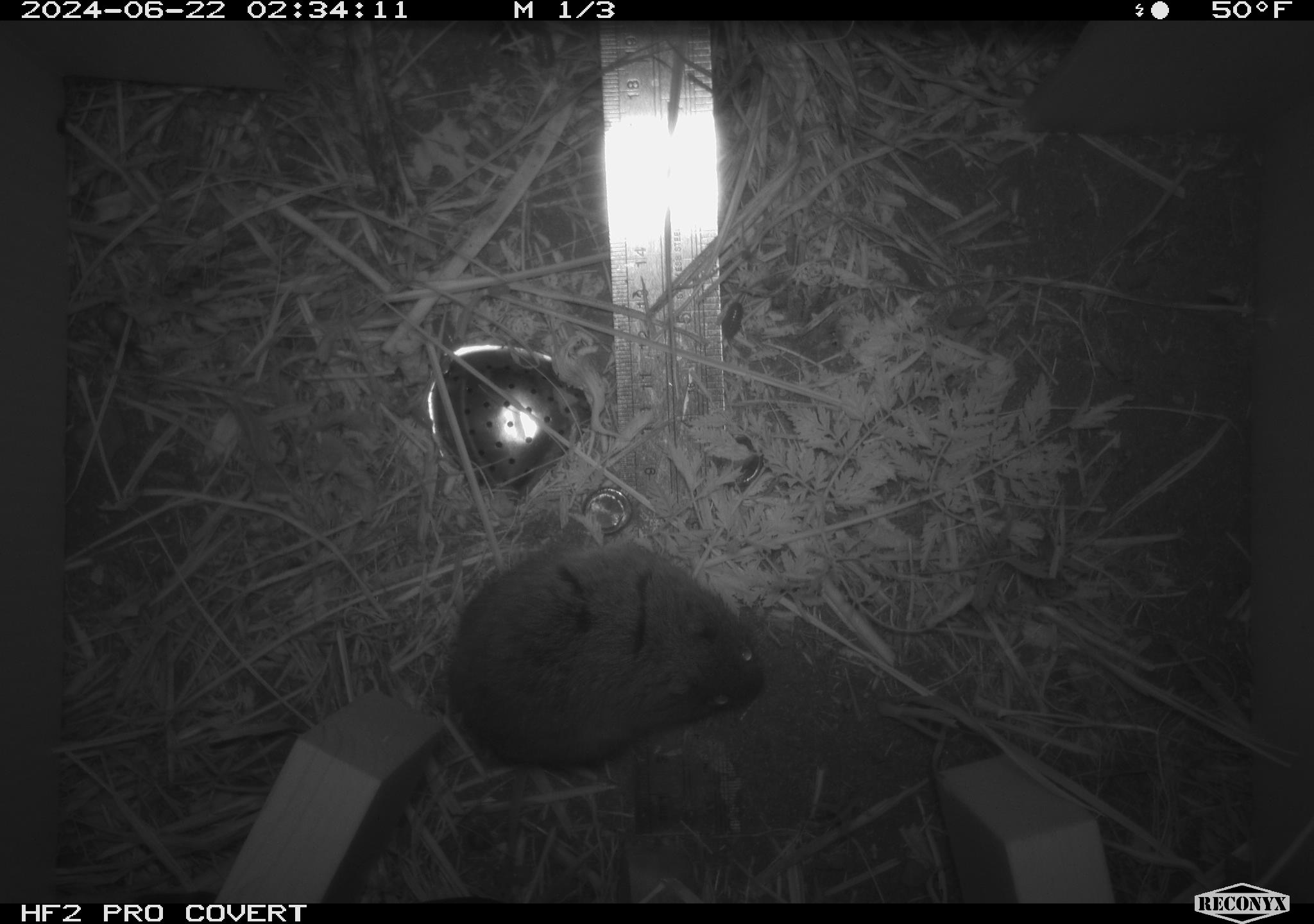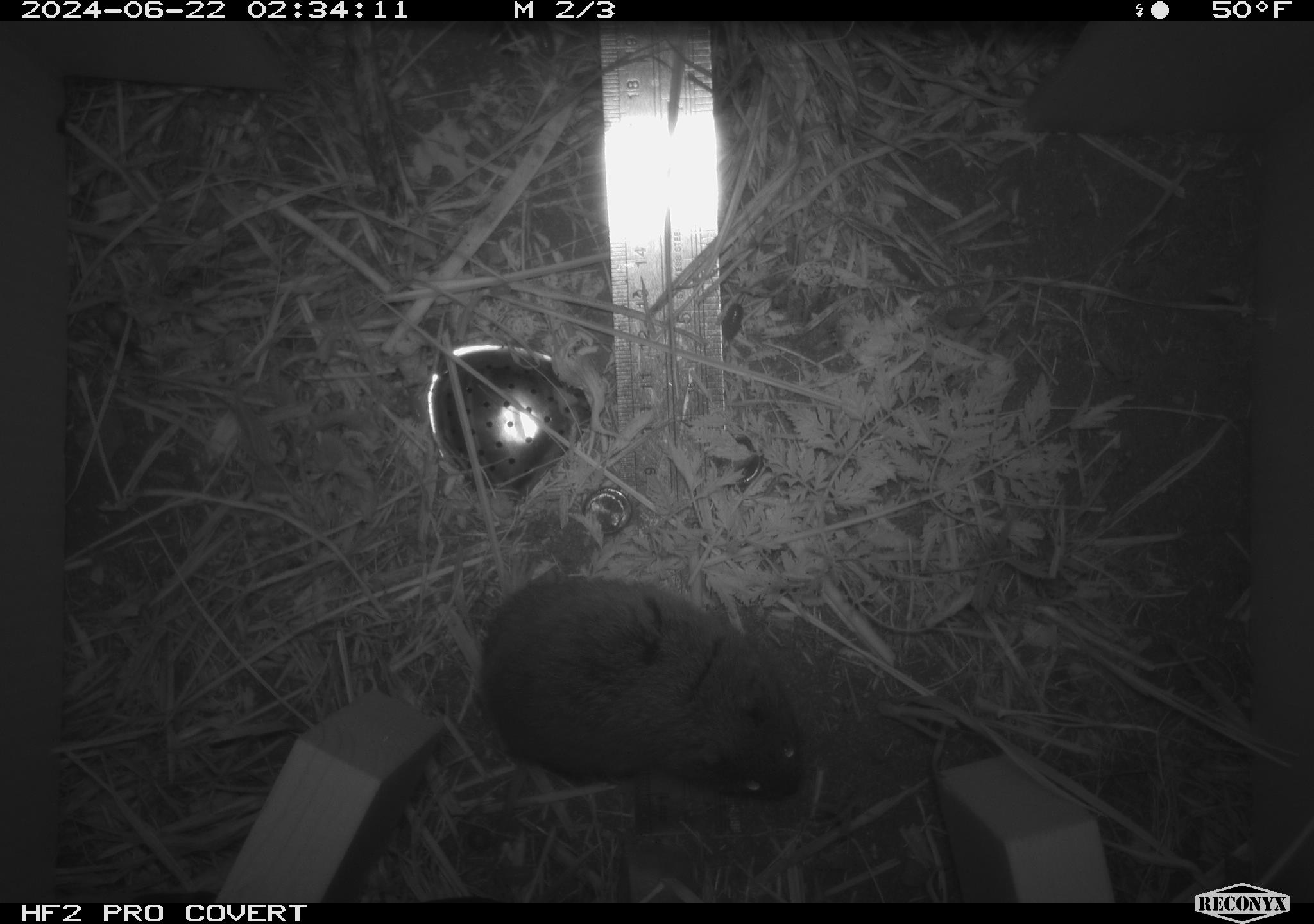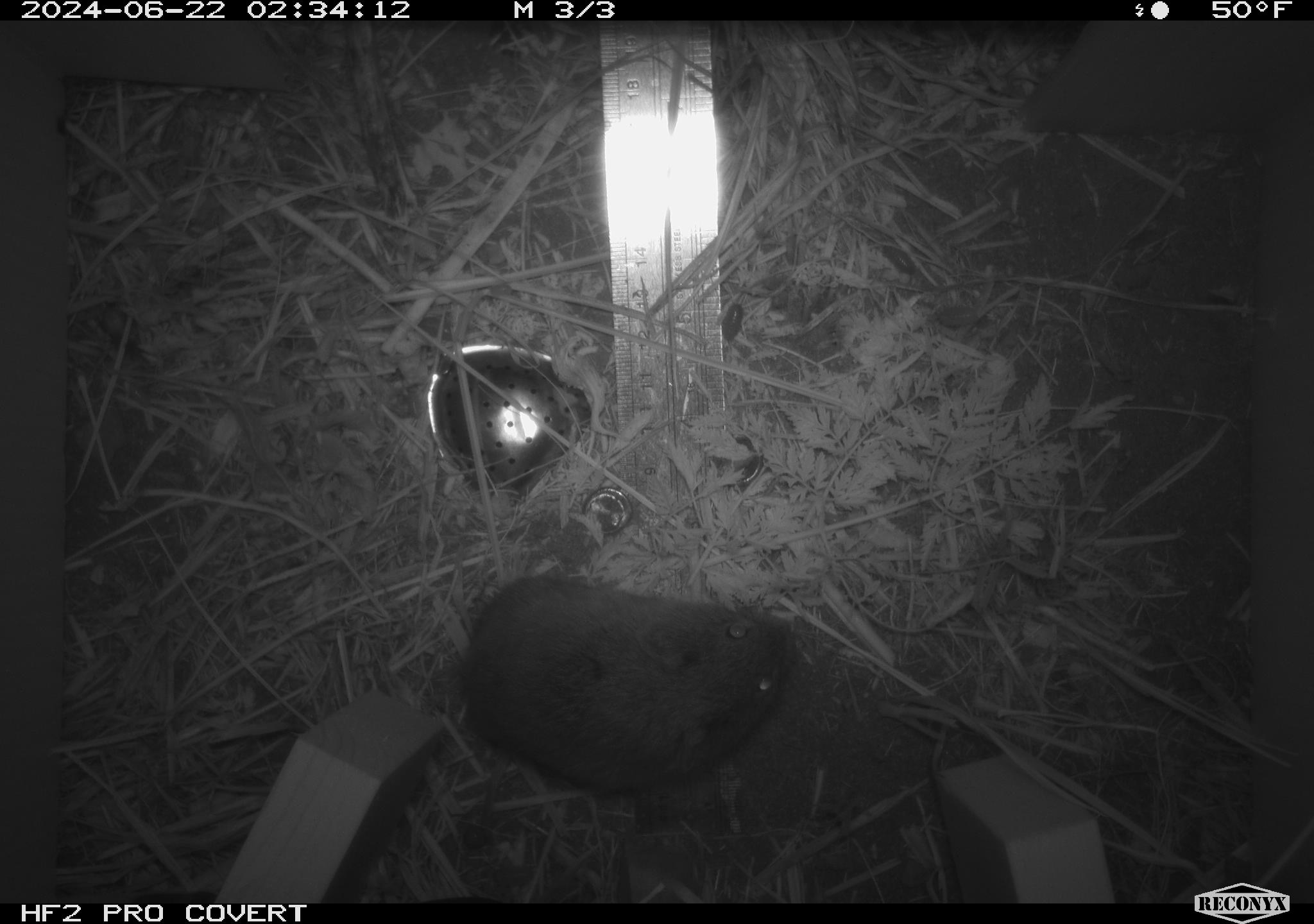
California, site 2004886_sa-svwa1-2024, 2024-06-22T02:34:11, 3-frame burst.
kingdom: Animalia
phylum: Chordata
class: Mammalia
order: Rodentia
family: Cricetidae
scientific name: Arvicolinae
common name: voles, lemmings, and muskrats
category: arvicolinae subfamily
Arvicolinae subfamily (voles, lemmings, and muskrats) (Arvicolinae).